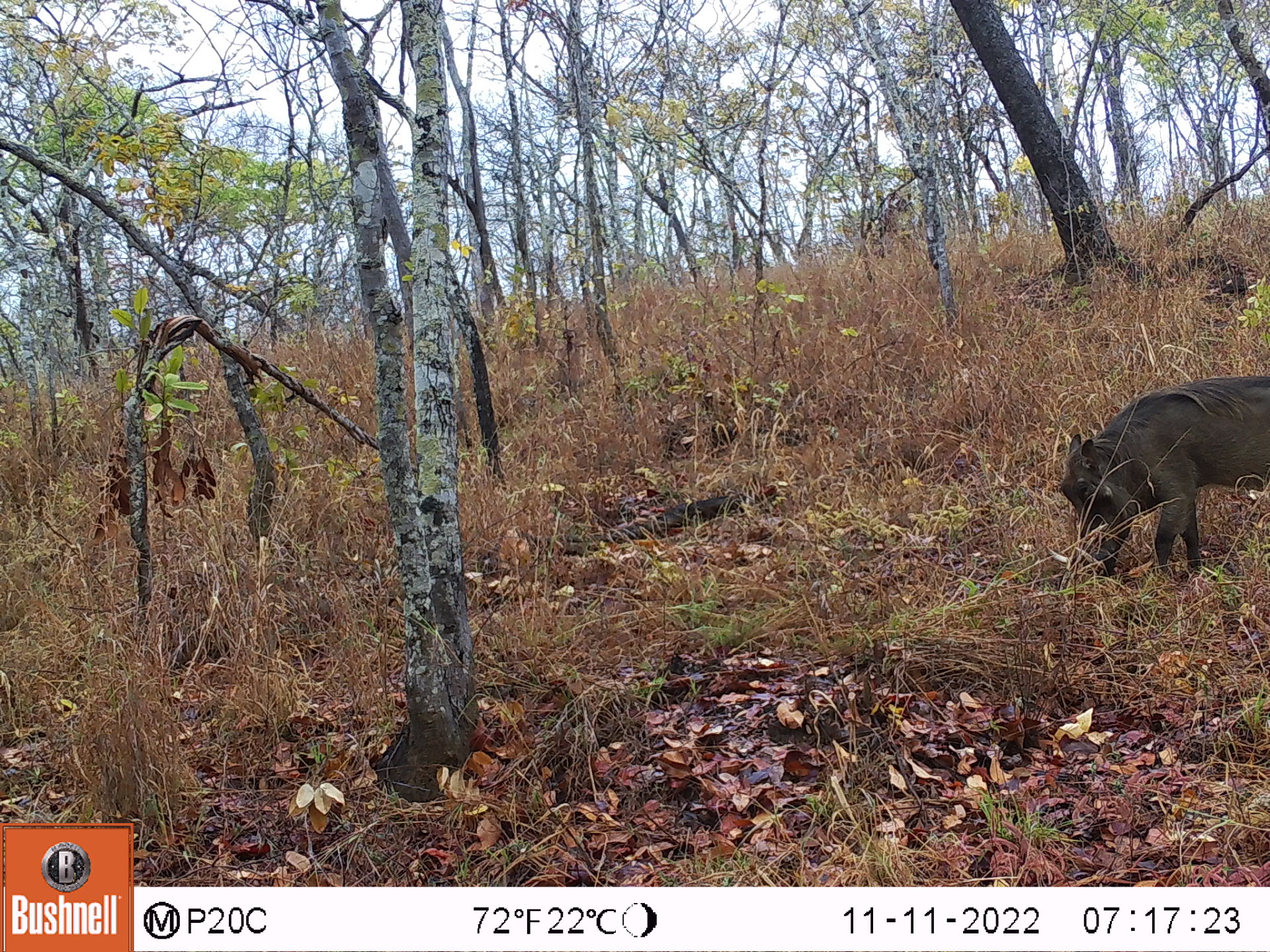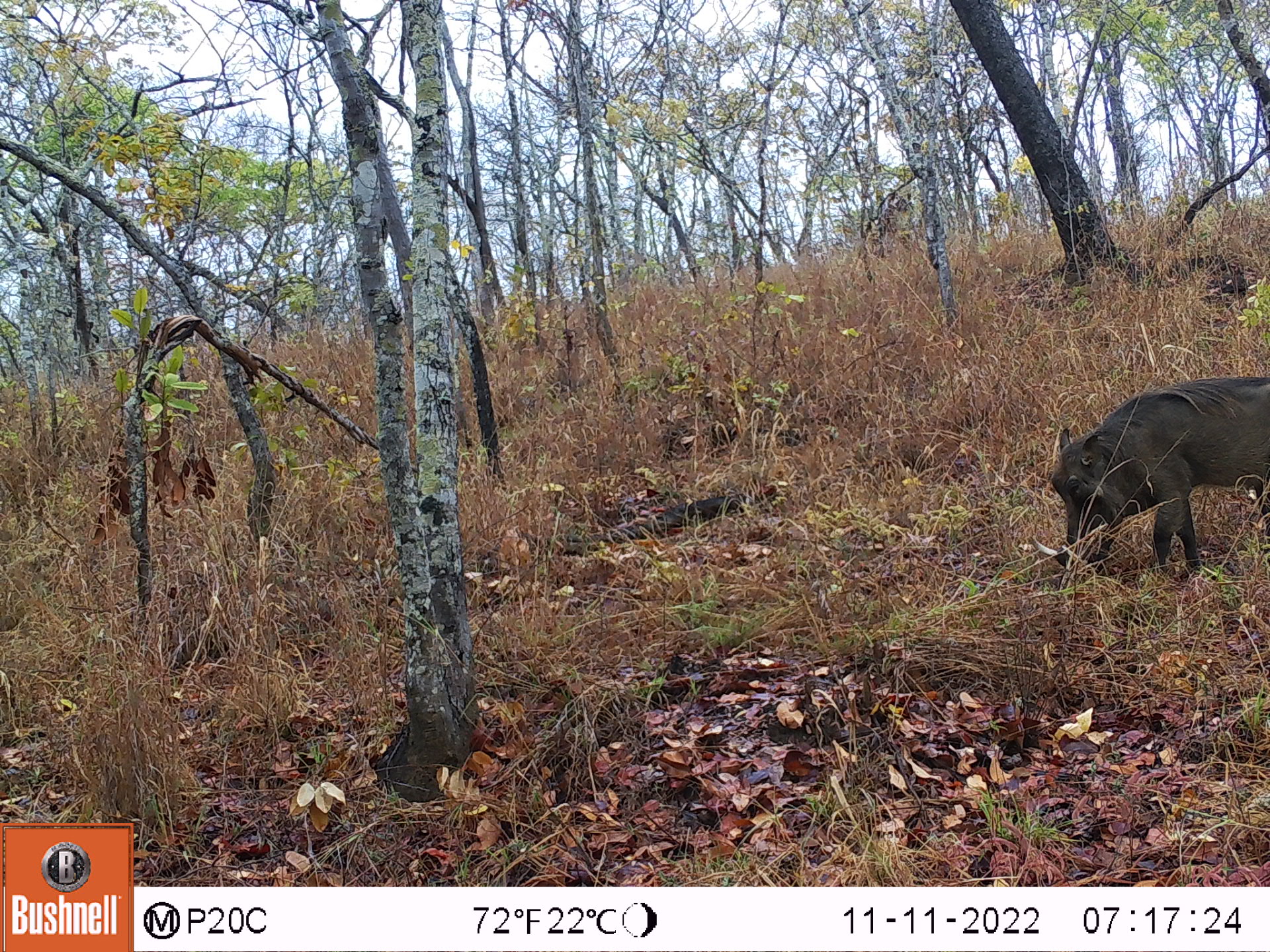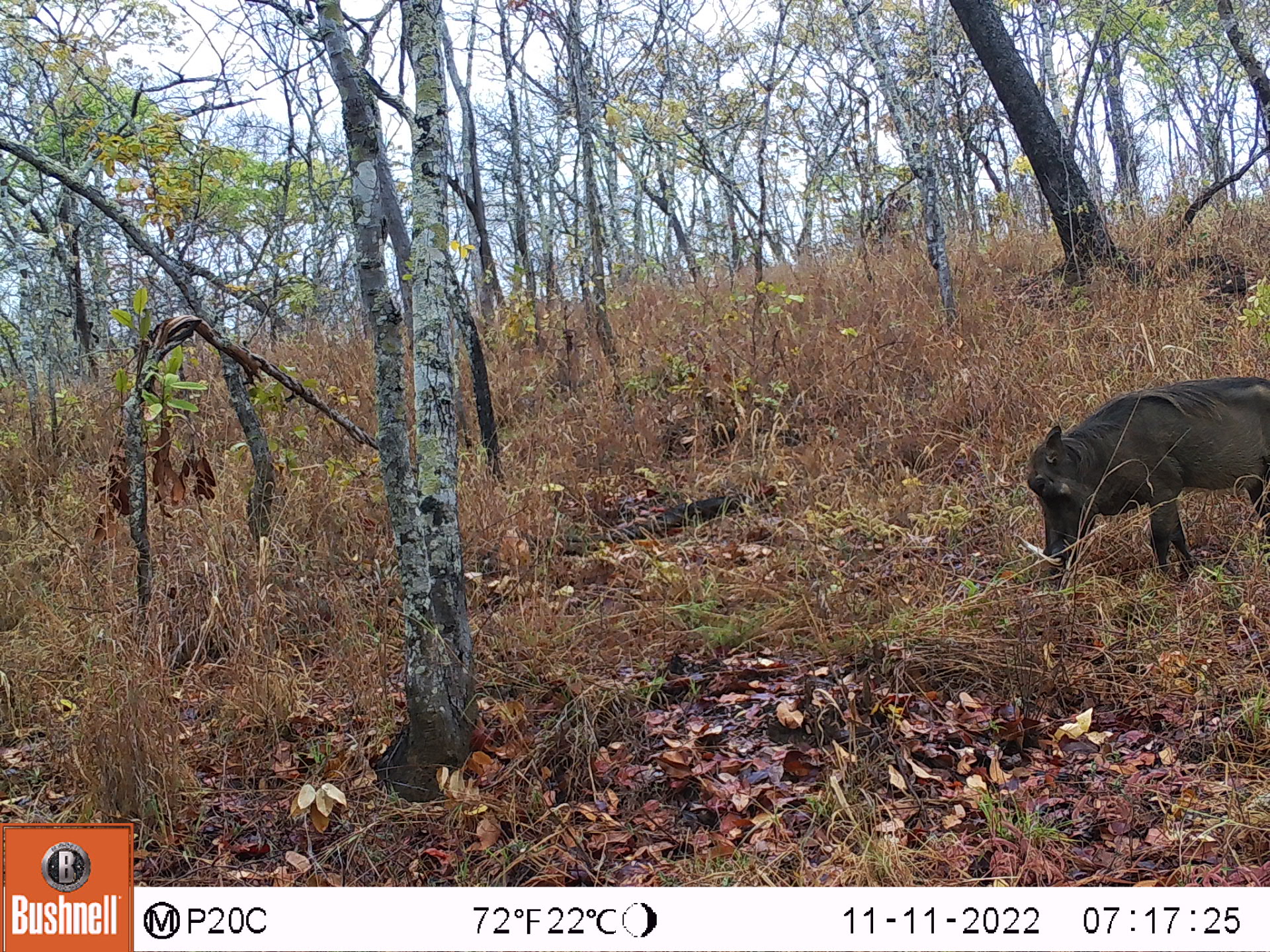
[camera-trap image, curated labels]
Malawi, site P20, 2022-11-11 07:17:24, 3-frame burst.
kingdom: Animalia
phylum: Chordata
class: Mammalia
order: Artiodactyla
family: Suidae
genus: Phacochoerus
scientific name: Phacochoerus africanus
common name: common warthog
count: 1